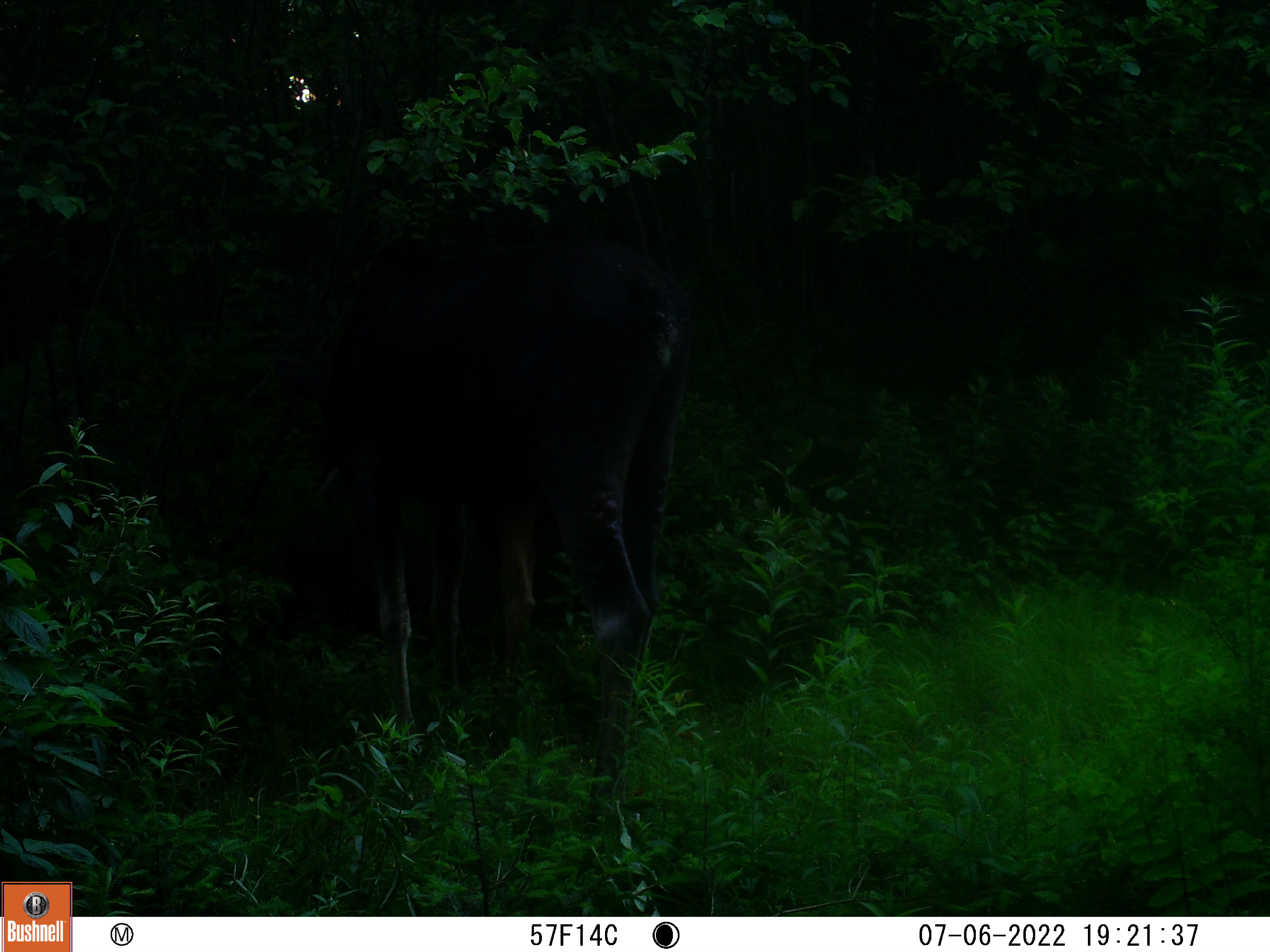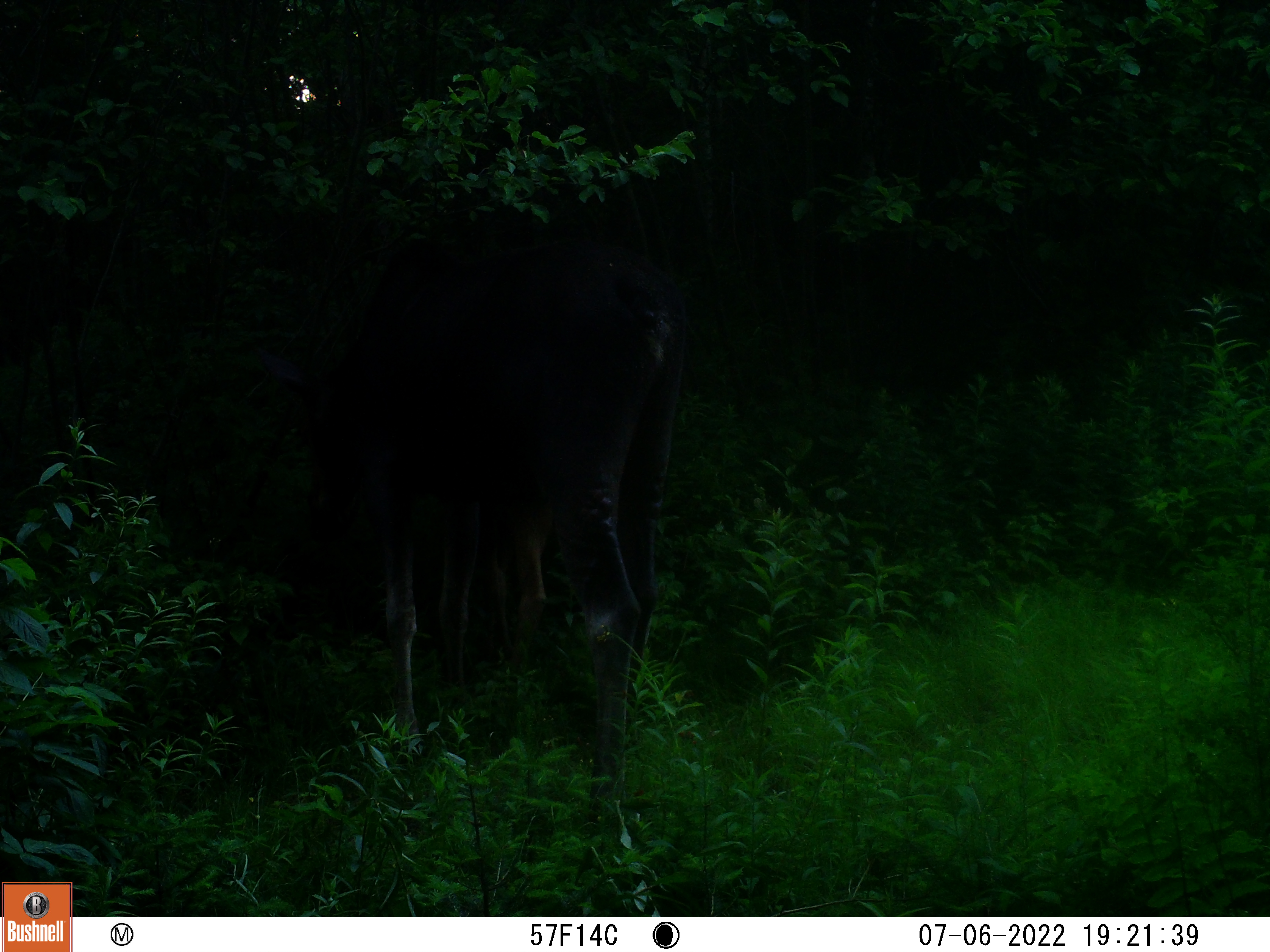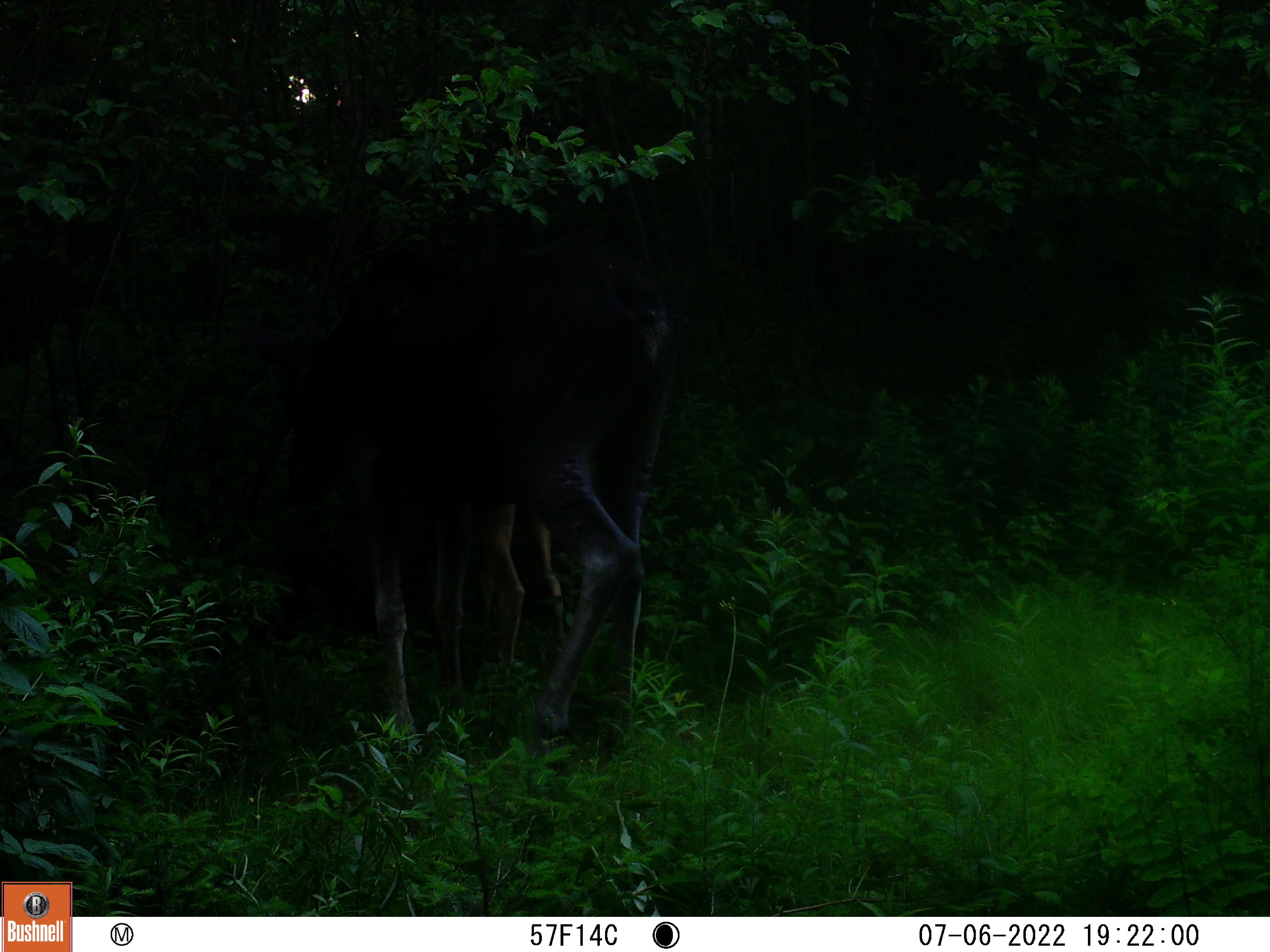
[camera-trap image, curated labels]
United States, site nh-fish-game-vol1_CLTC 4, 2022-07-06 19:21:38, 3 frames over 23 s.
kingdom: Animalia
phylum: Chordata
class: Mammalia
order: Artiodactyla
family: Cervidae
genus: Alces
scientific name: Alces alces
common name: moose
Moose (Alces alces).